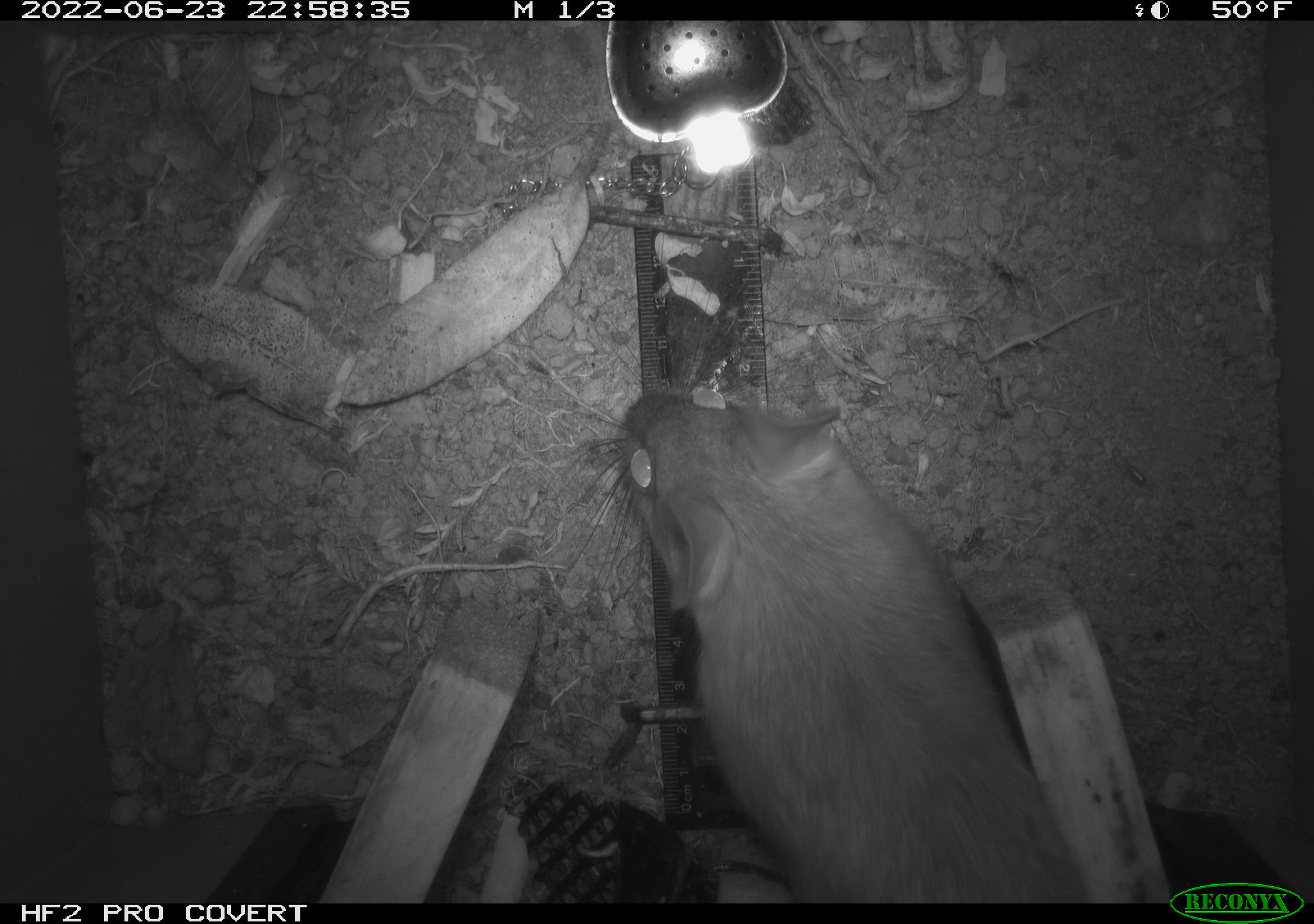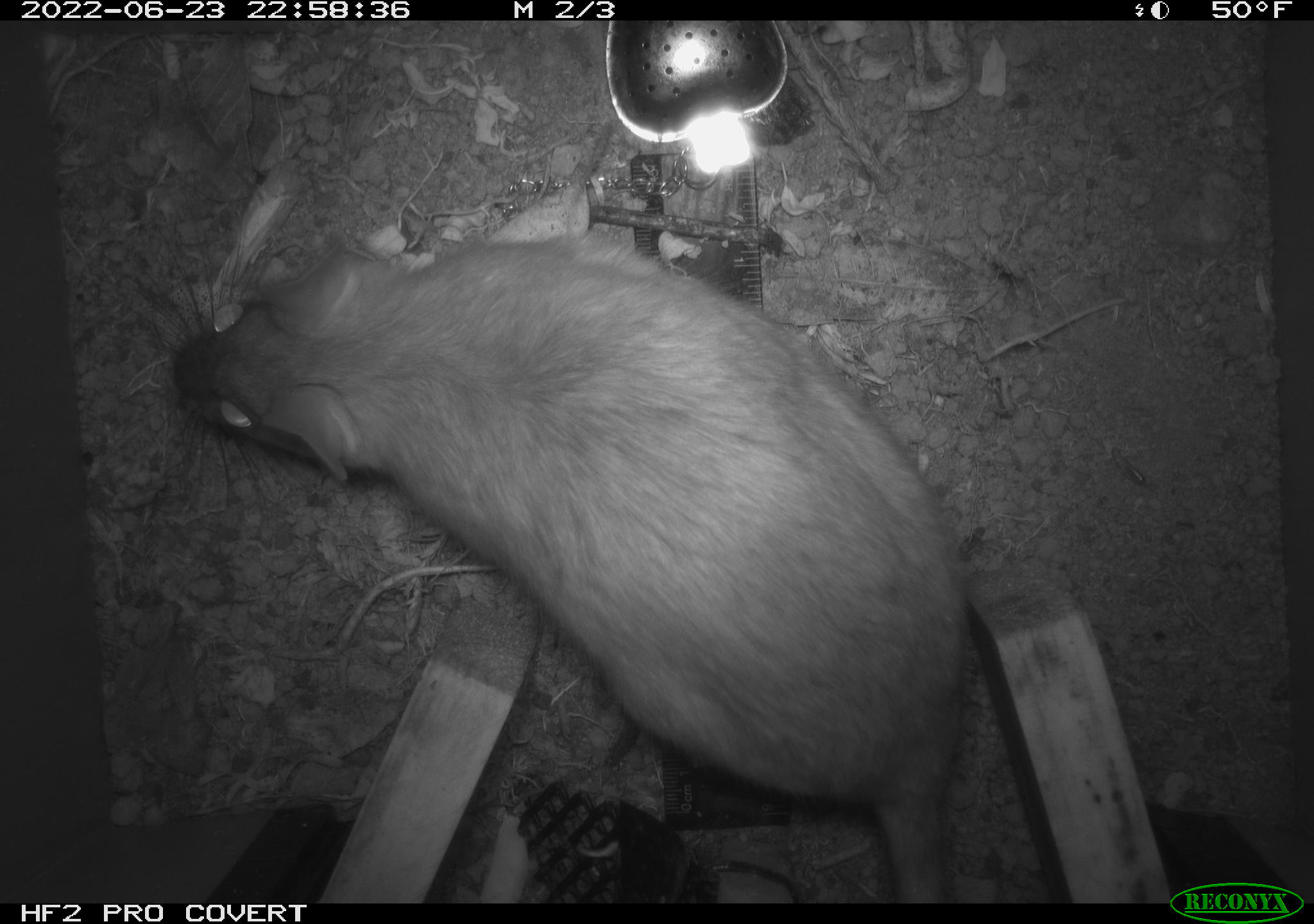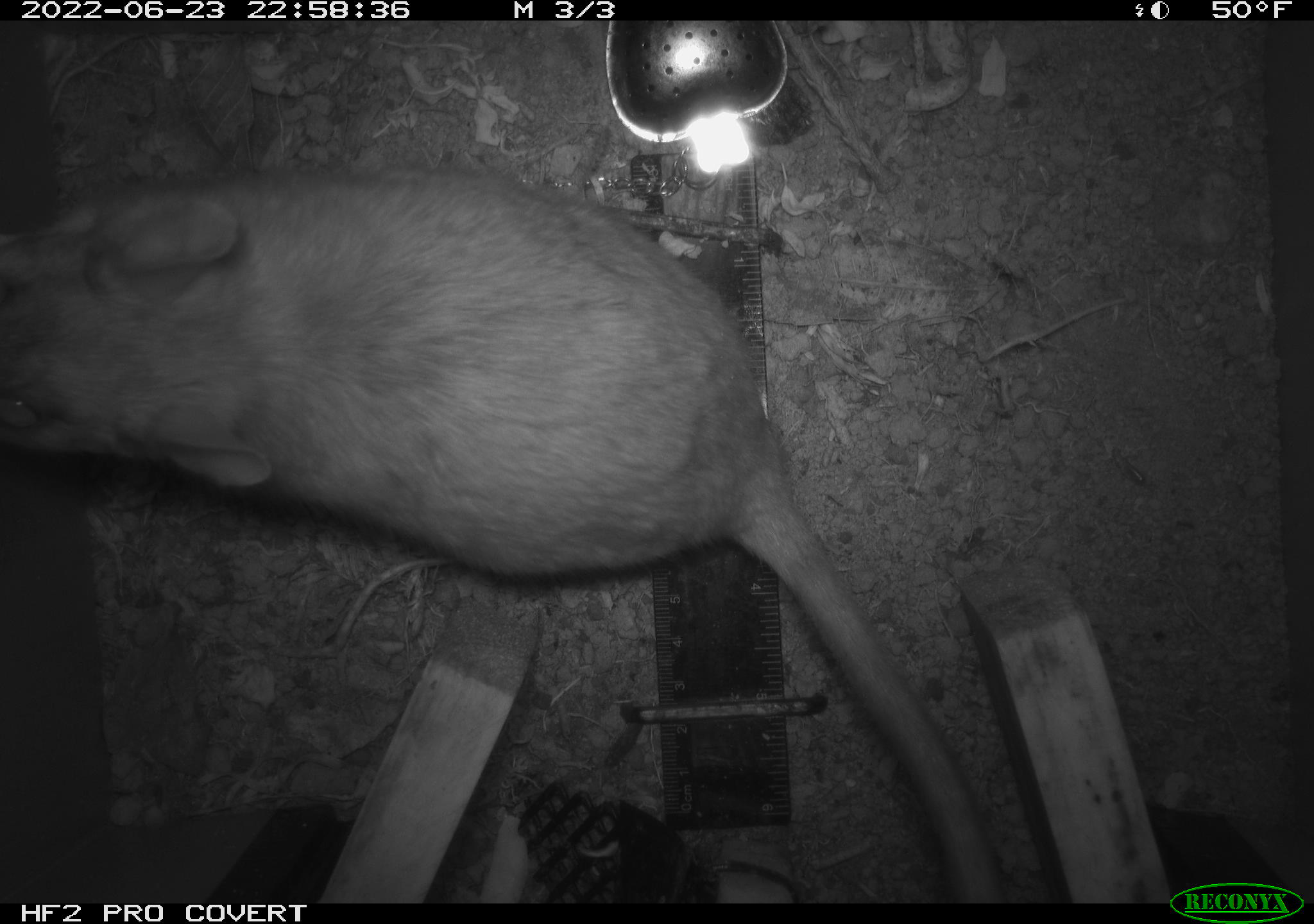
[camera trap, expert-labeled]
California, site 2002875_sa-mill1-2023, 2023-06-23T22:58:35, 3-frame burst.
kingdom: Animalia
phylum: Chordata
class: Mammalia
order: Rodentia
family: Cricetidae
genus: Neotoma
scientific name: Neotoma fuscipes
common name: dusky-footed woodrat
Dusky-footed woodrat (Neotoma fuscipes).